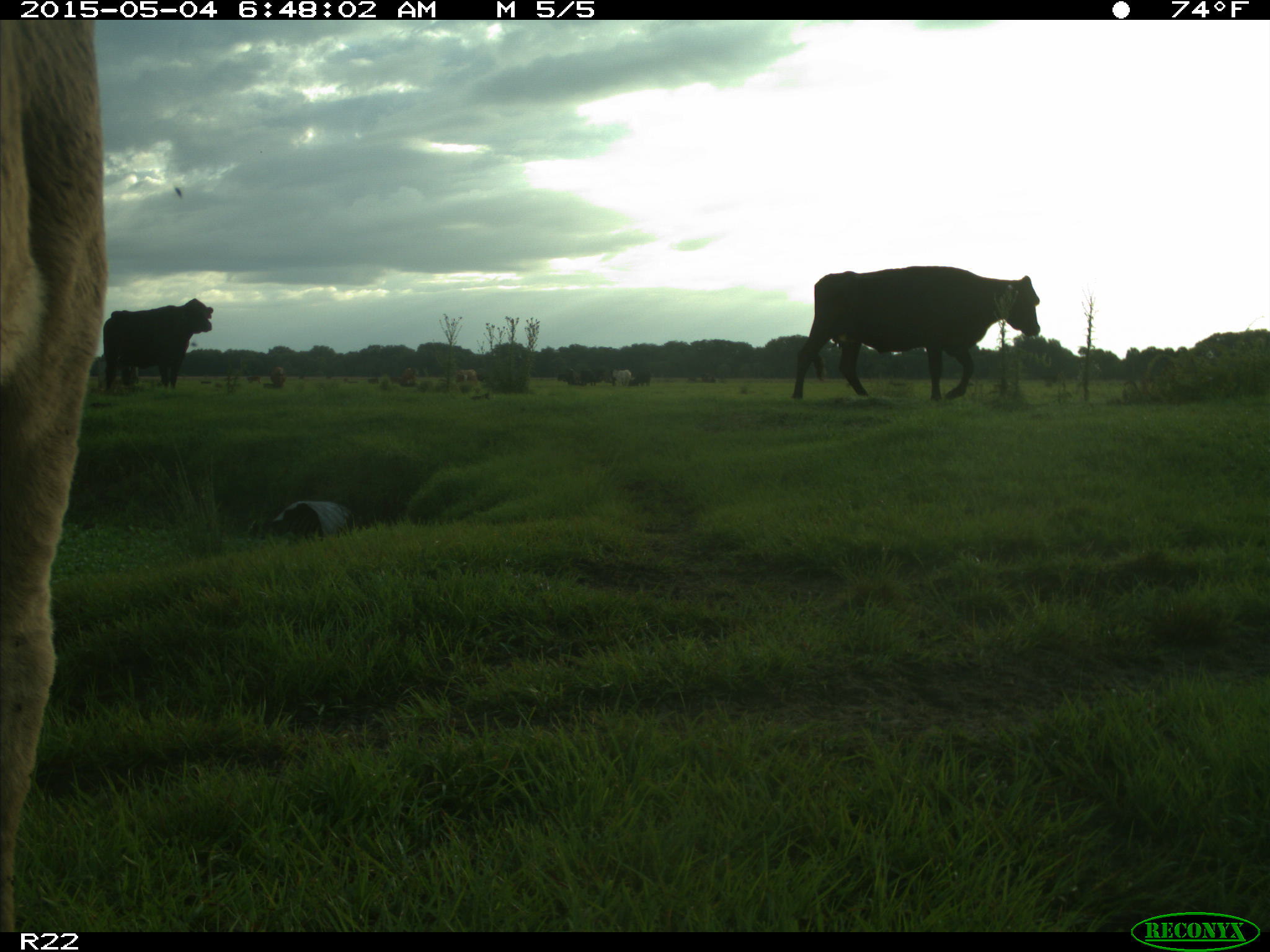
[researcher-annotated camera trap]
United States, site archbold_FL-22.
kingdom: Animalia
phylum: Chordata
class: Mammalia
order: Artiodactyla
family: Bovidae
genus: Bos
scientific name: Bos taurus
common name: domestic cow